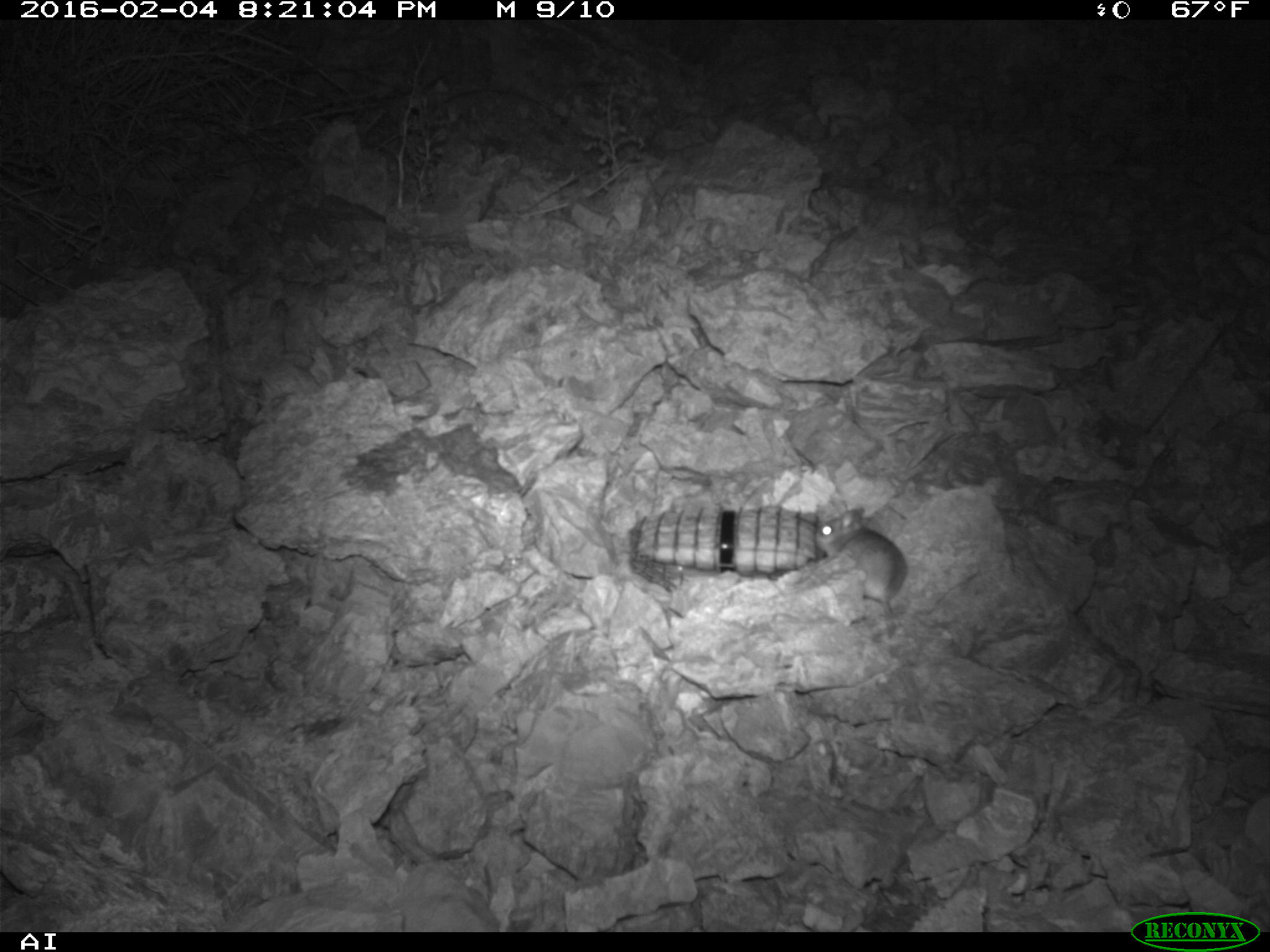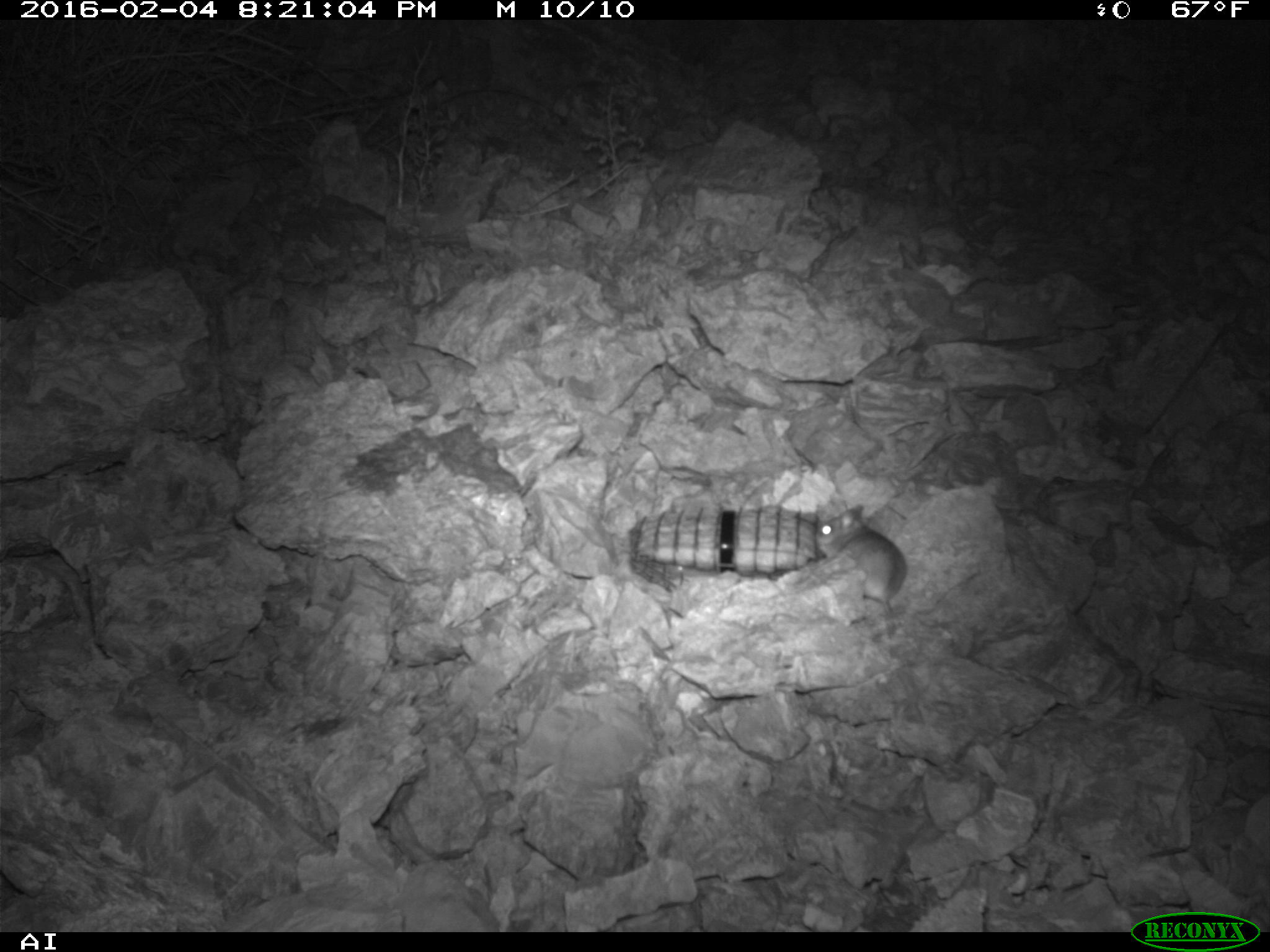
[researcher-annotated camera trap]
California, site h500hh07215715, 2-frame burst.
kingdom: Animalia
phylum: Chordata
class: Mammalia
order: Rodentia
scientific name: Rodentia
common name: rodent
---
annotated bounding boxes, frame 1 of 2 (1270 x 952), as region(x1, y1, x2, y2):
rodent: region(817, 505, 908, 622)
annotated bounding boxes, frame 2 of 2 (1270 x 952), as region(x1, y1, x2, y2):
rodent: region(814, 505, 907, 620)